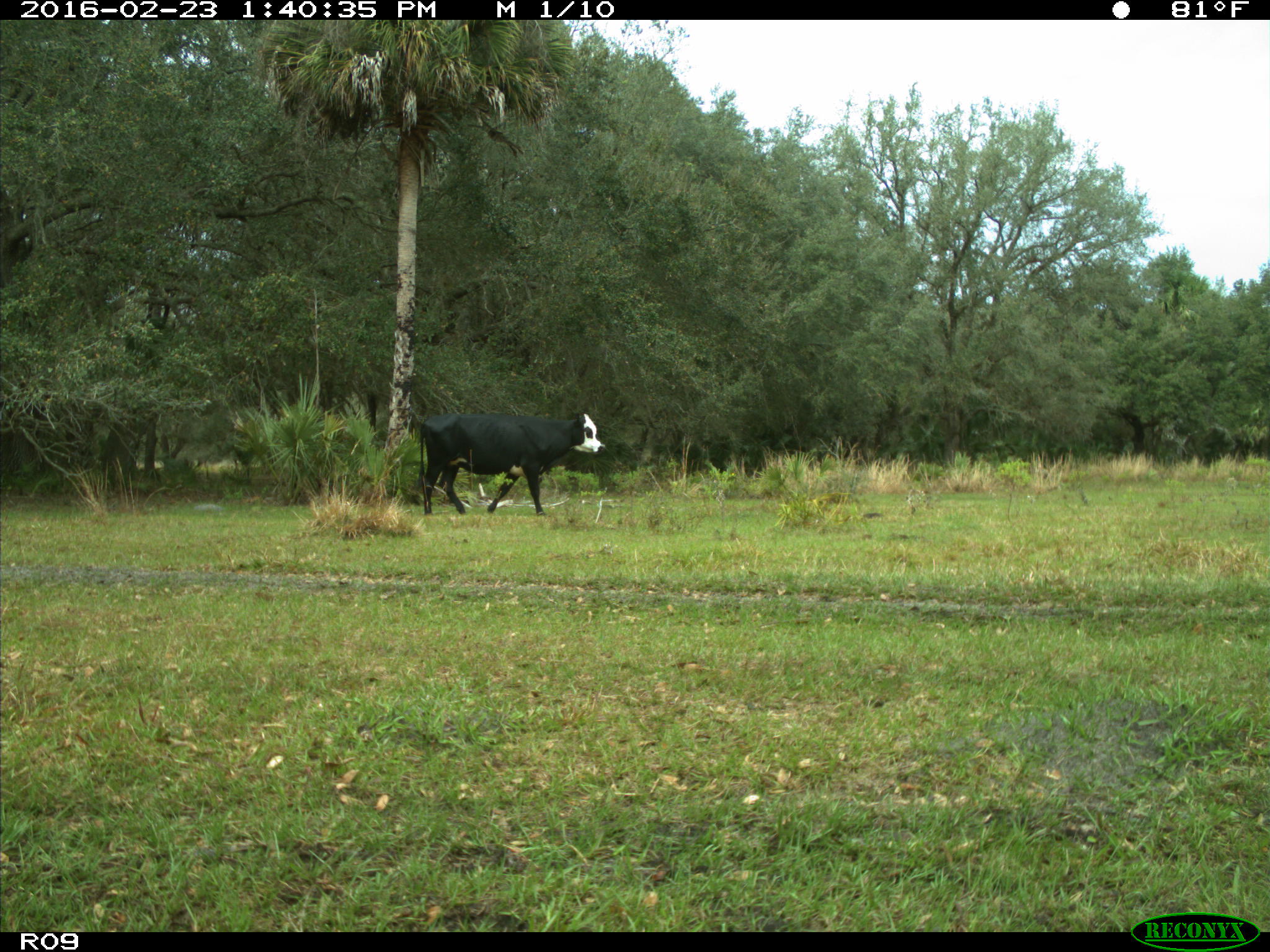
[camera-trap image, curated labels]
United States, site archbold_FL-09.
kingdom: Animalia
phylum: Chordata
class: Mammalia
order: Artiodactyla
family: Bovidae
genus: Bos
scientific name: Bos taurus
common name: domestic cow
Bos taurus (domestic cow).